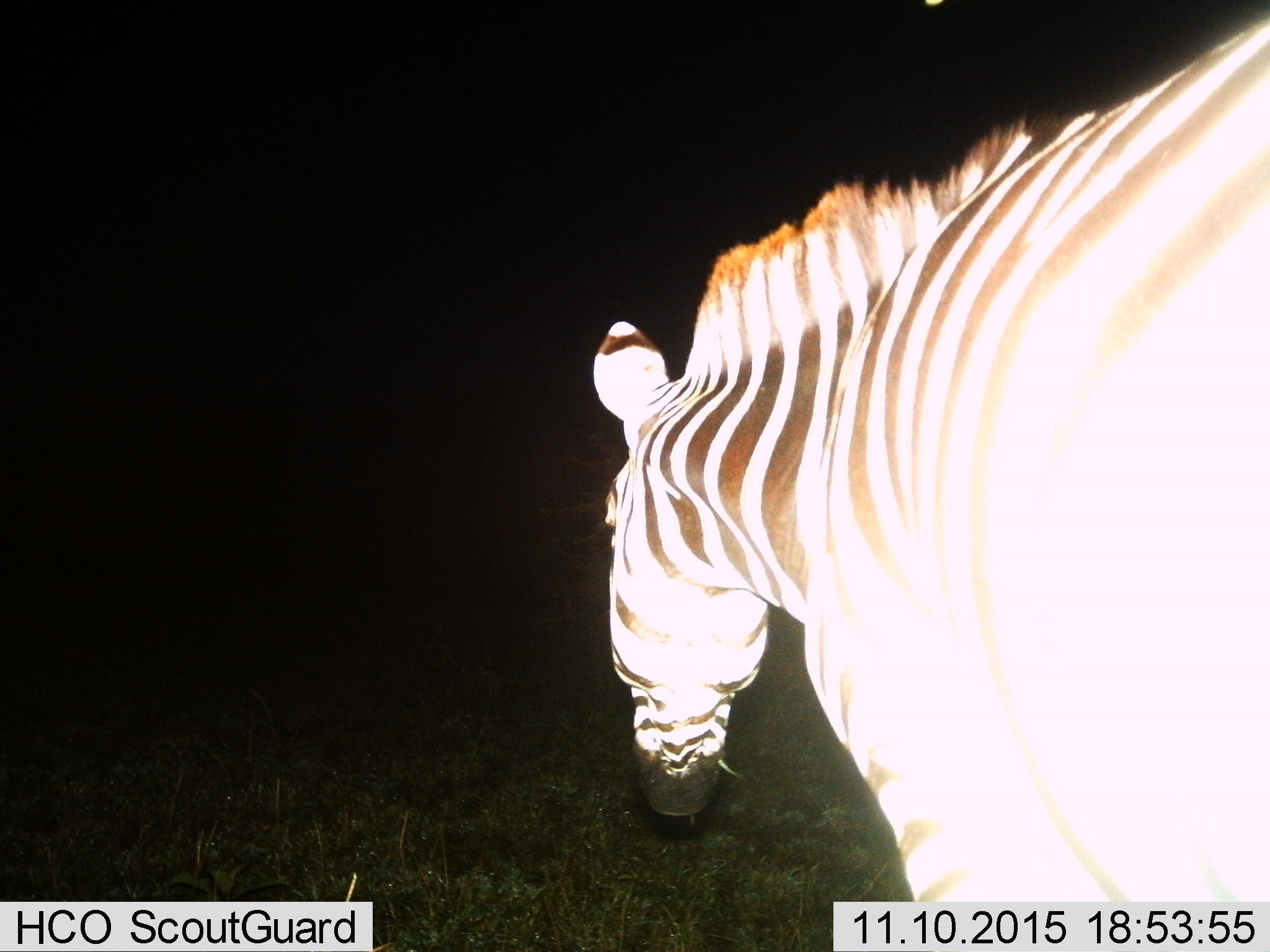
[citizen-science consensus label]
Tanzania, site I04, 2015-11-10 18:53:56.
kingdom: Animalia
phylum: Chordata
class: Mammalia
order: Perissodactyla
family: Equidae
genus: Equus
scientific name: Equus quagga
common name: plains zebra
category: zebra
Zebra (plains zebra) (Equus quagga), count 1. Behavior (volunteer vote fractions): standing 40%, resting 0%, moving 40%, interacting 0%. Young present (vote fraction): 0%. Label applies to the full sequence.